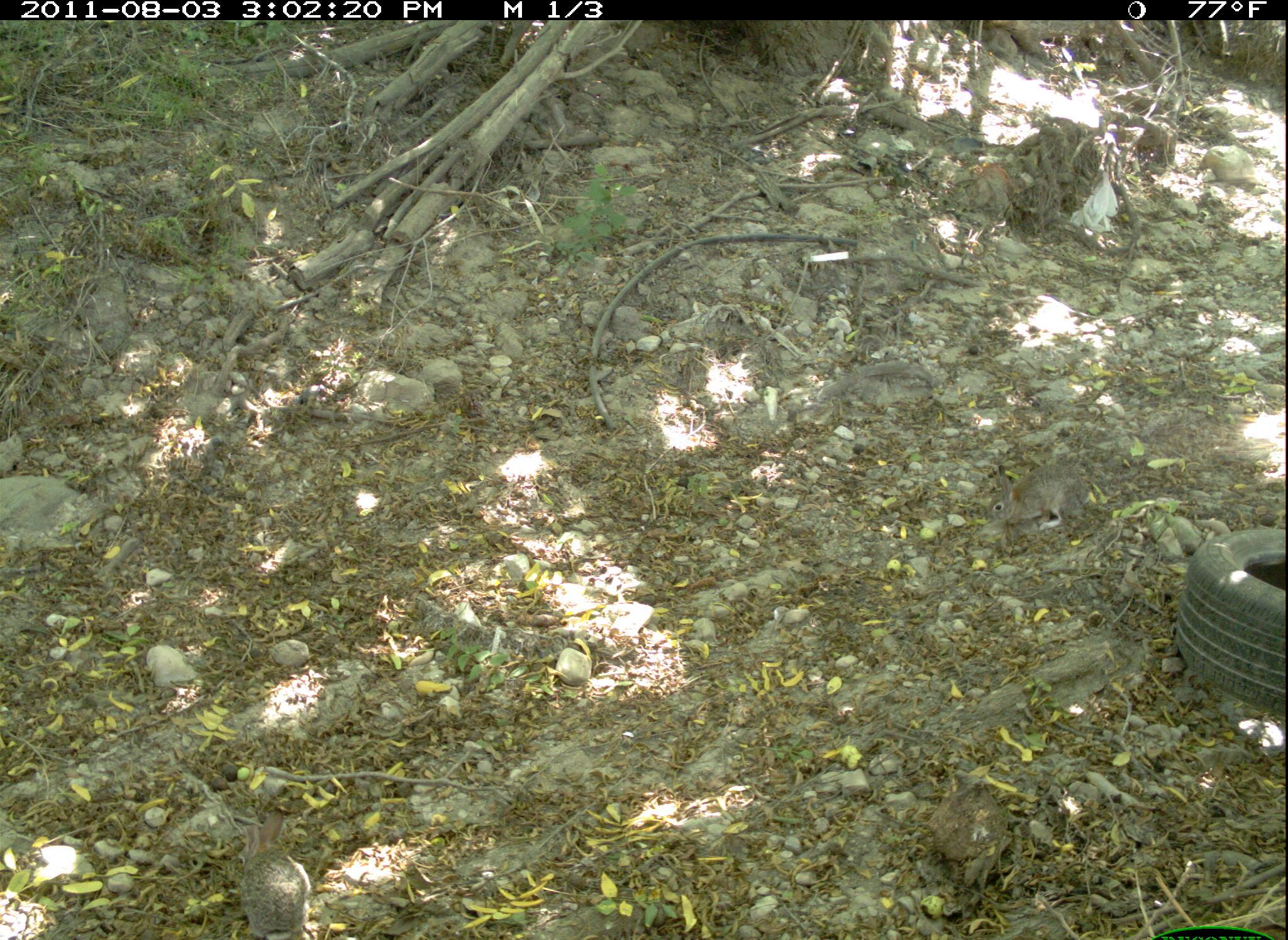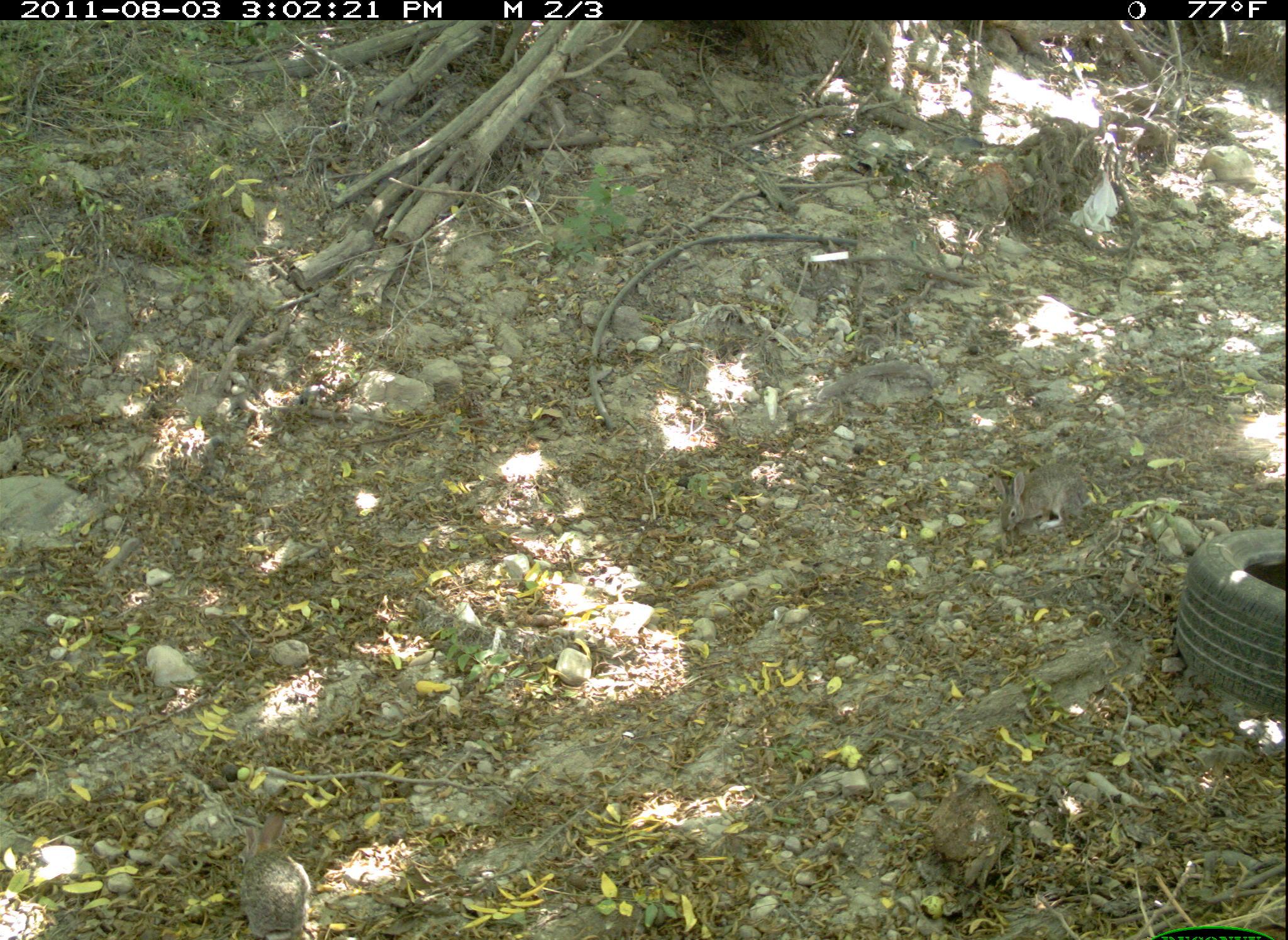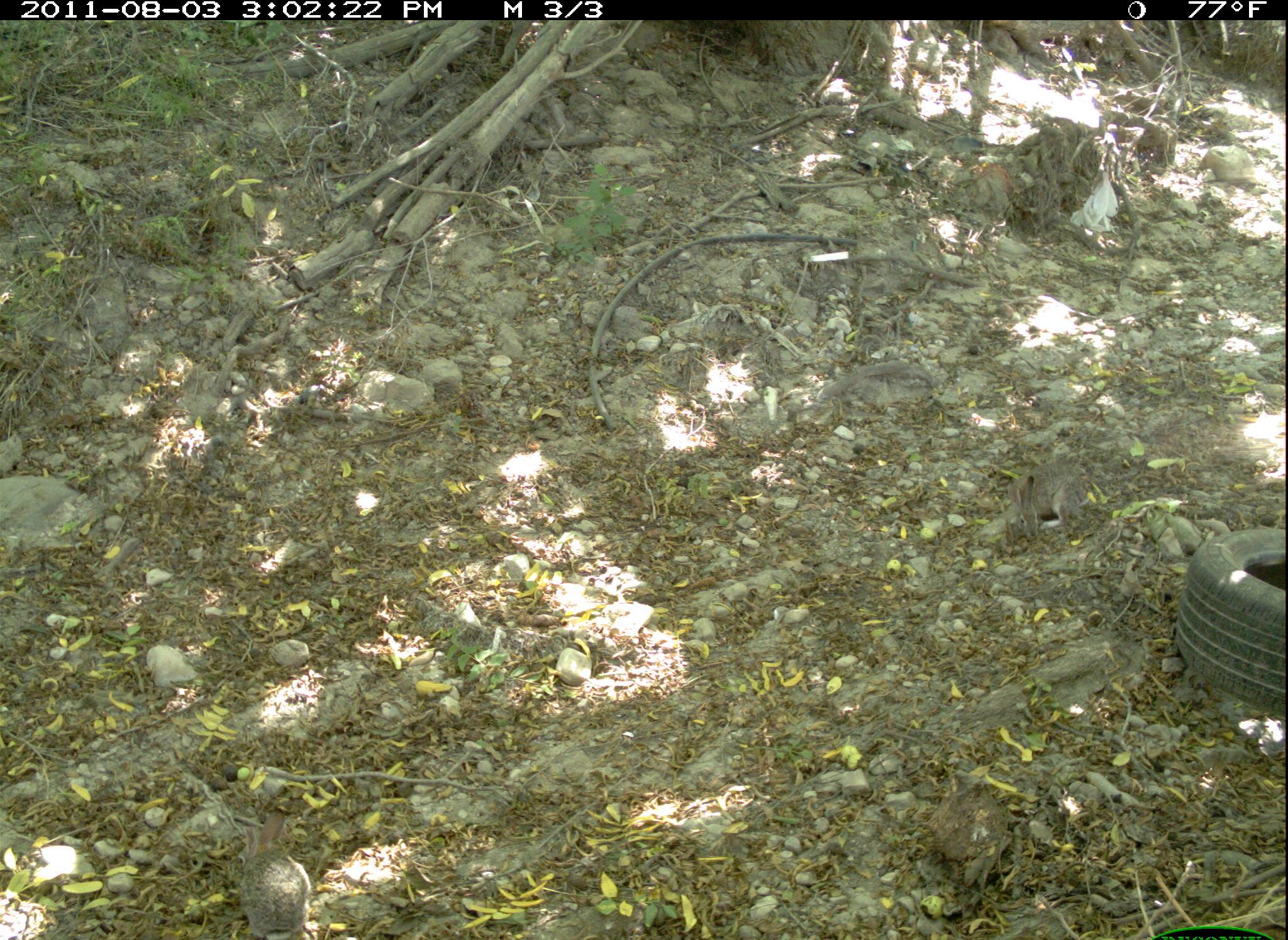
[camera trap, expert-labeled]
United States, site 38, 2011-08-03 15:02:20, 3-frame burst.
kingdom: Animalia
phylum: Chordata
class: Mammalia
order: Lagomorpha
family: Leporidae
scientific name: Leporidae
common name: rabbits and hares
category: rabbit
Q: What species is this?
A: Rabbit (rabbits and hares) (Leporidae).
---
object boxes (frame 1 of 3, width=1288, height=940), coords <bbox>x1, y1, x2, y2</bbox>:
rabbit: <bbox>226, 803, 317, 940</bbox>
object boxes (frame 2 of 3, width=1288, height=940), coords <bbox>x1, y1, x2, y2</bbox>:
rabbit: <bbox>193, 788, 364, 940</bbox>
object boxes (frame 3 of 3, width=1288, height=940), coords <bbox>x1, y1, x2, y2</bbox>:
rabbit: <bbox>216, 786, 332, 940</bbox>